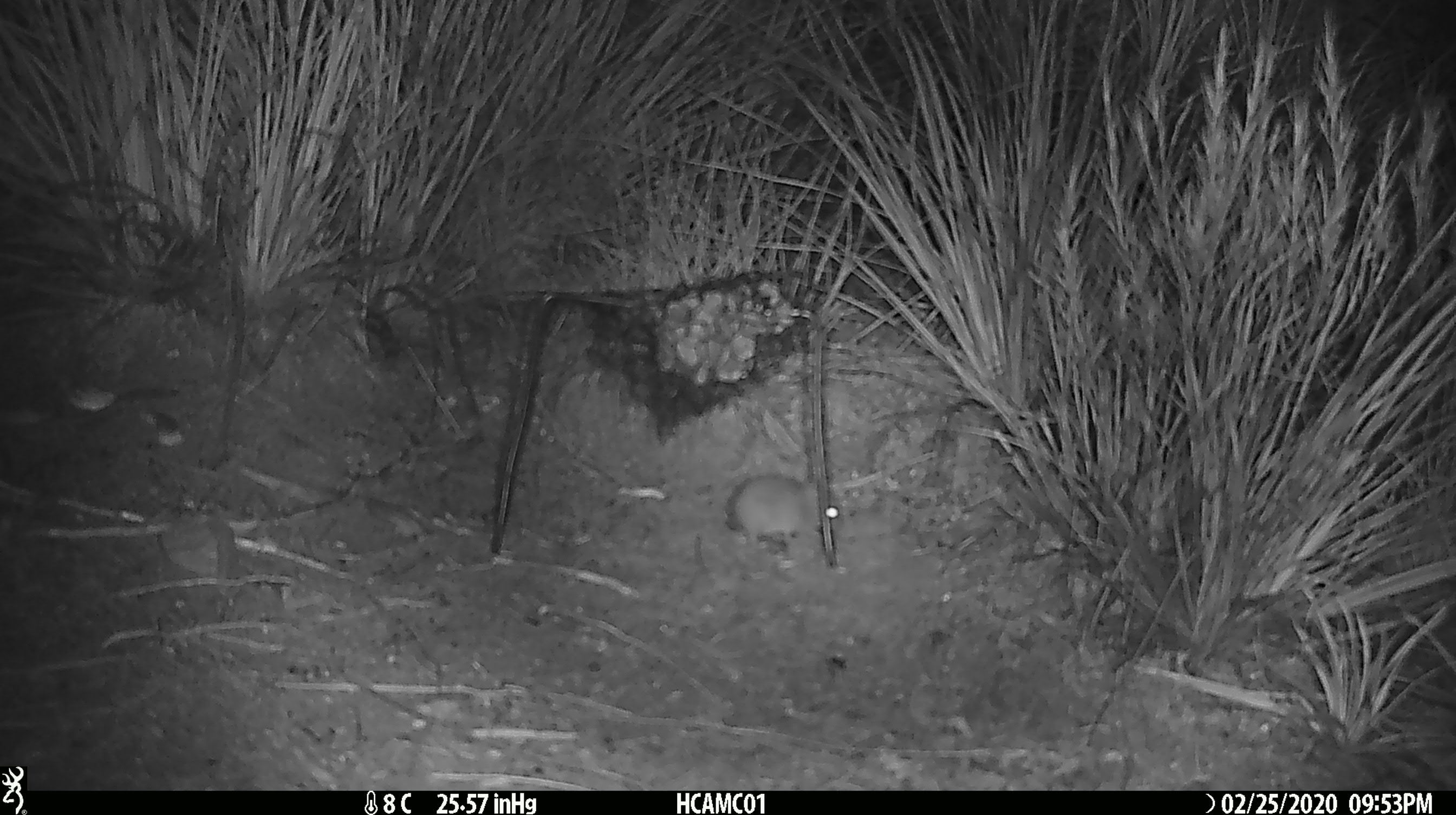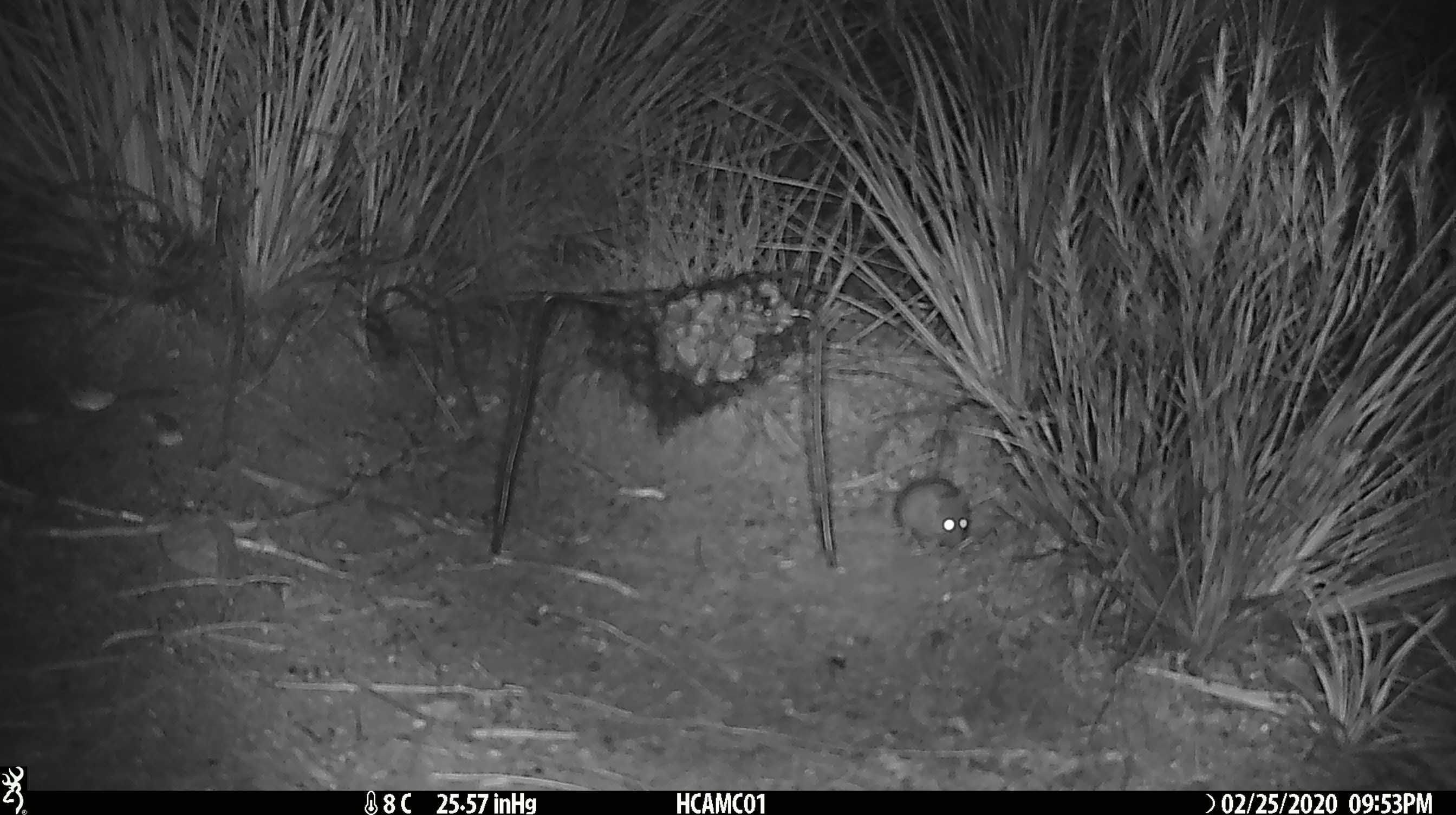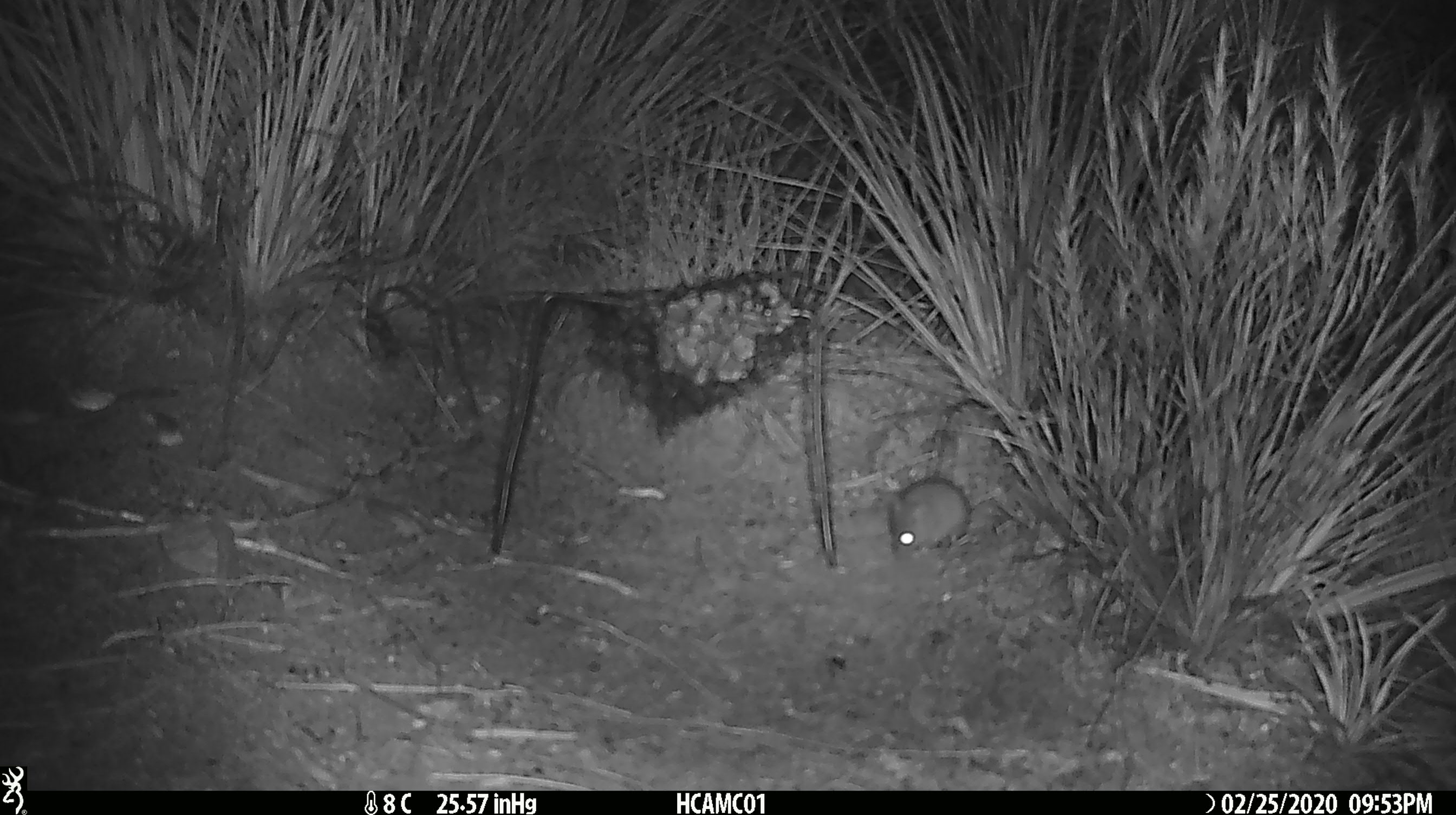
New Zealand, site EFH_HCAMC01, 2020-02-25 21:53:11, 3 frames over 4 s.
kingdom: Animalia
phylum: Chordata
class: Mammalia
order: Rodentia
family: Muridae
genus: Mus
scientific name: Mus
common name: mouse